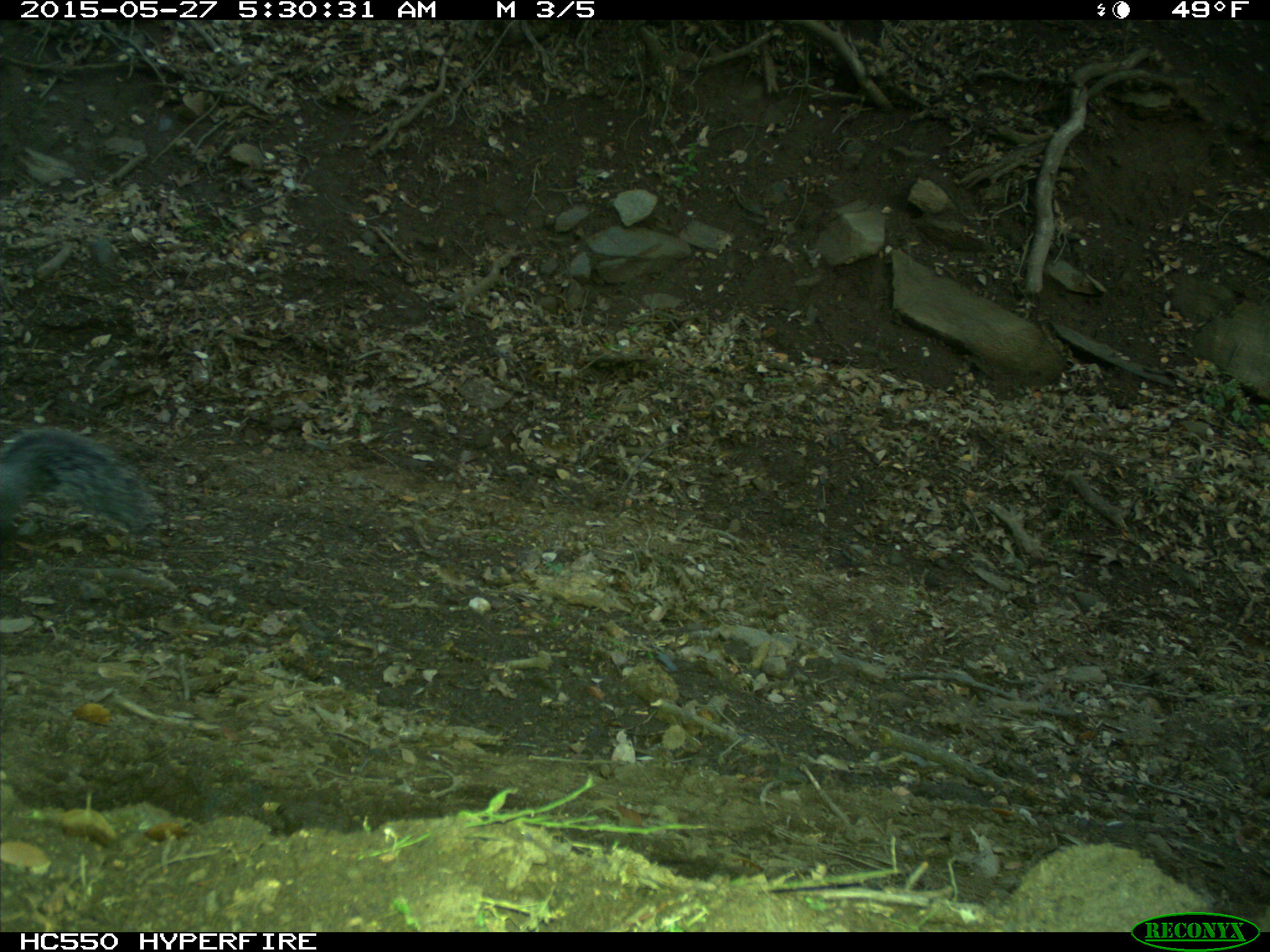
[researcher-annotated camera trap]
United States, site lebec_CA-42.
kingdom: Animalia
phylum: Chordata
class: Mammalia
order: Rodentia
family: Sciuridae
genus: Sciurus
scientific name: Sciurus carolinensis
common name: eastern gray squirrel